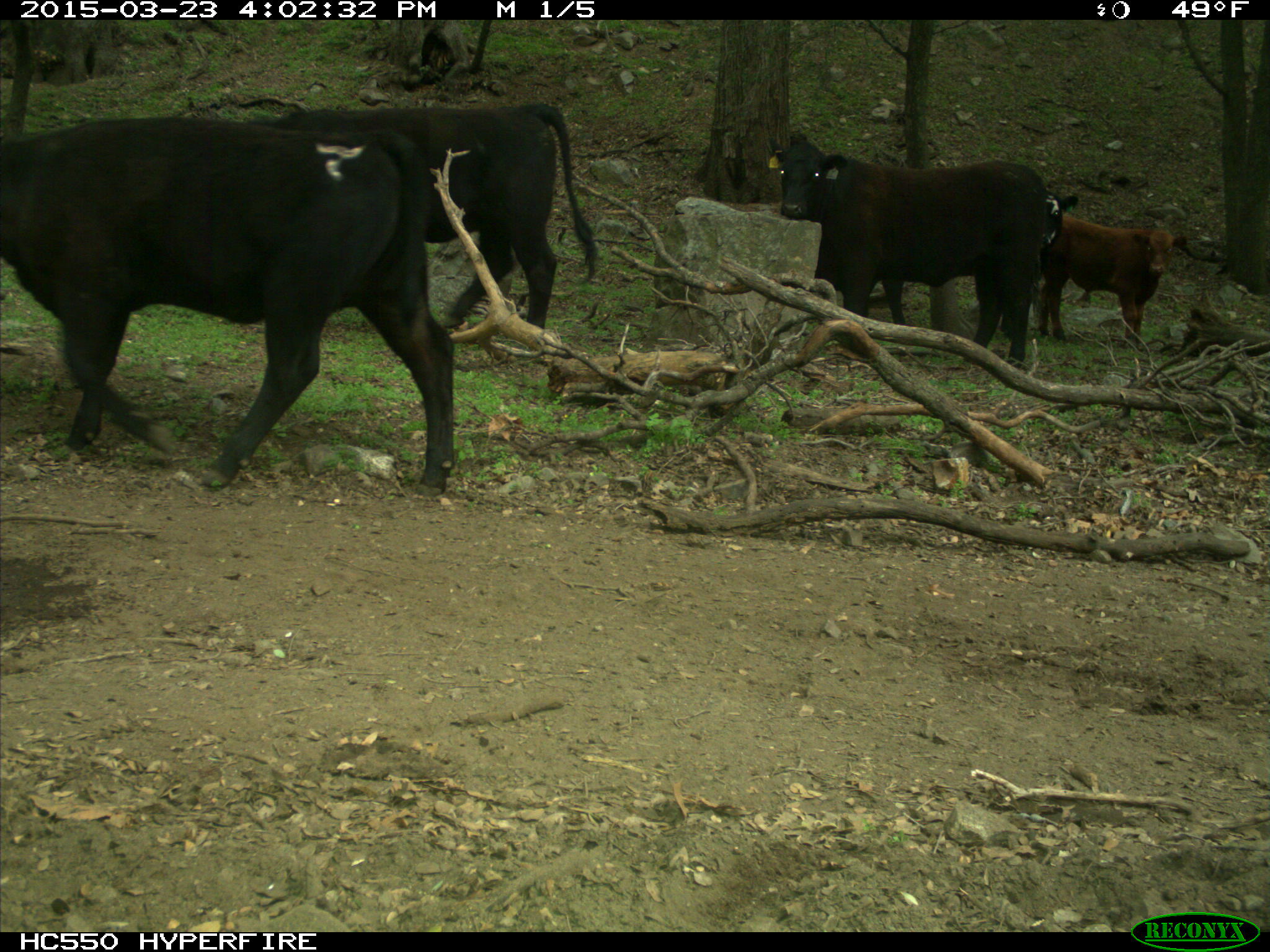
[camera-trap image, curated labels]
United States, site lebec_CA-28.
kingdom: Animalia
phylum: Chordata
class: Mammalia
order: Artiodactyla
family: Bovidae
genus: Bos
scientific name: Bos taurus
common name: domestic cow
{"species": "Bos taurus (domestic cow)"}